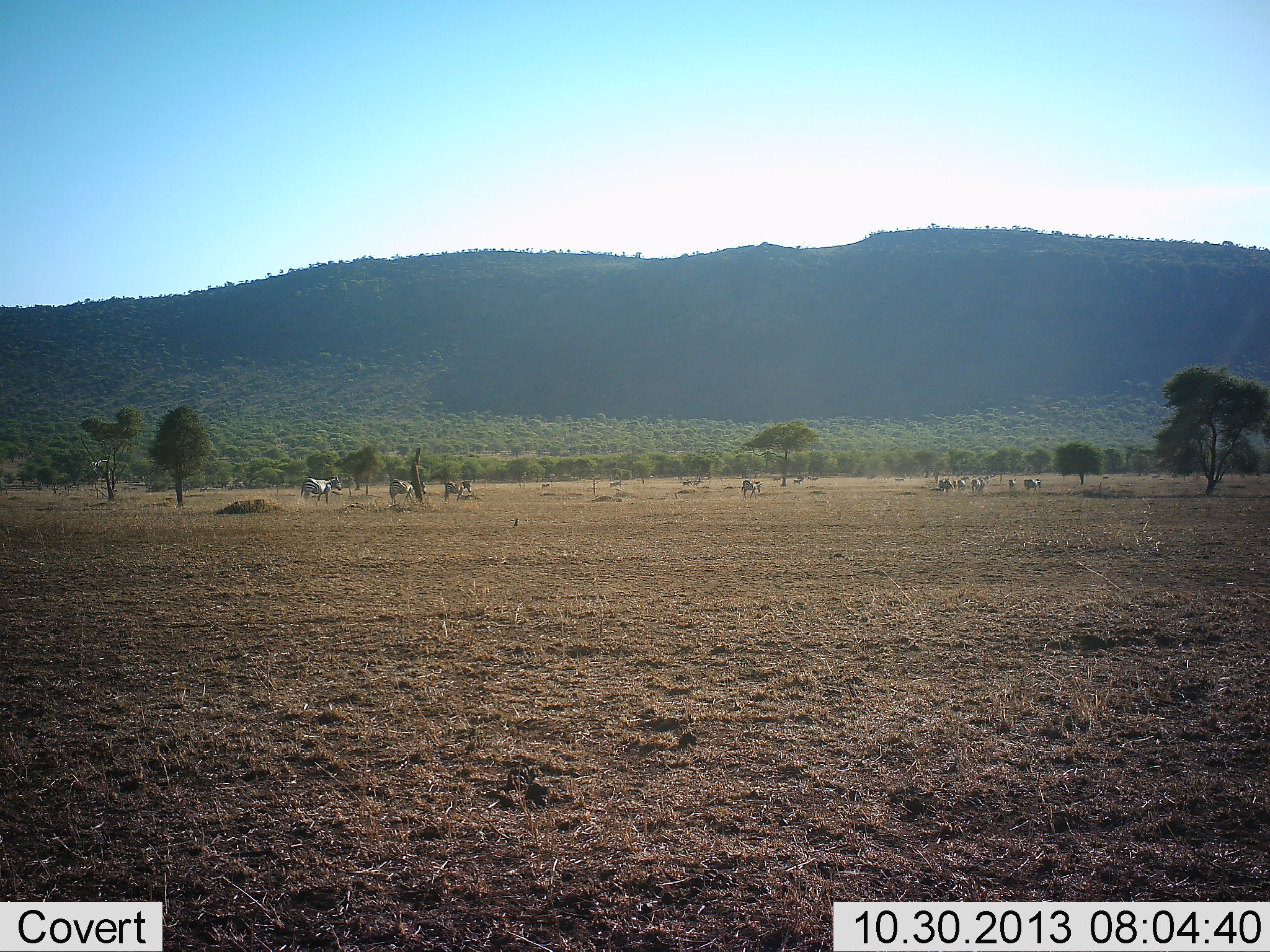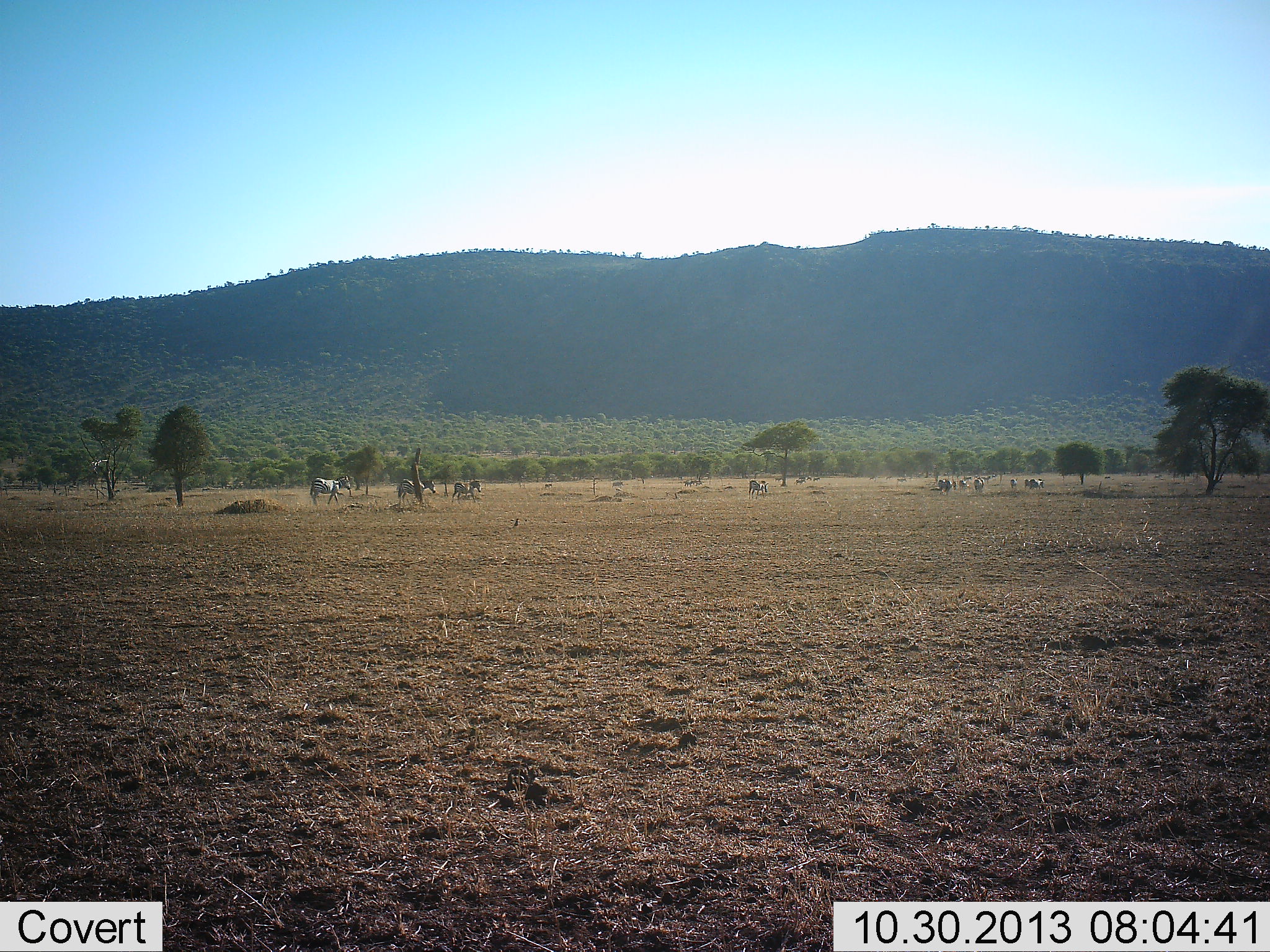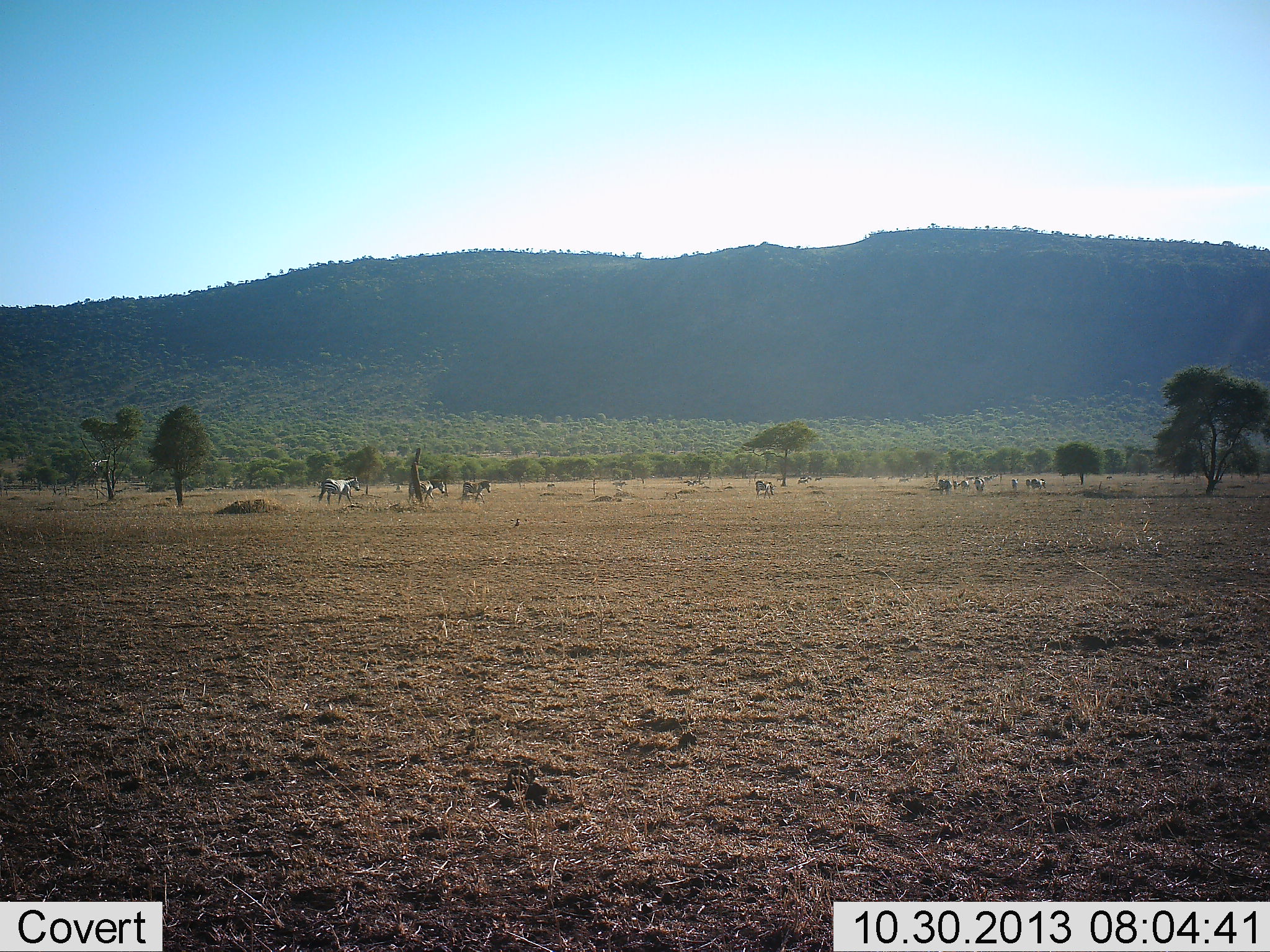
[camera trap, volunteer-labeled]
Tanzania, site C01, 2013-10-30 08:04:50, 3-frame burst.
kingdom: Animalia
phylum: Chordata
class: Mammalia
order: Perissodactyla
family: Equidae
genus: Equus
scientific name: Equus quagga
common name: plains zebra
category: zebra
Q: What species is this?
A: Zebra (plains zebra) (Equus quagga).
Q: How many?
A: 11-50.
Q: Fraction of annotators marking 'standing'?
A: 9%.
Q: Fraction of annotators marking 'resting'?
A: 0%.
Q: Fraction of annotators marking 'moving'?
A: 91%.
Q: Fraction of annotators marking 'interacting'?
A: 0%.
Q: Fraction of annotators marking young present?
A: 0%.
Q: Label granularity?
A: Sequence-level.